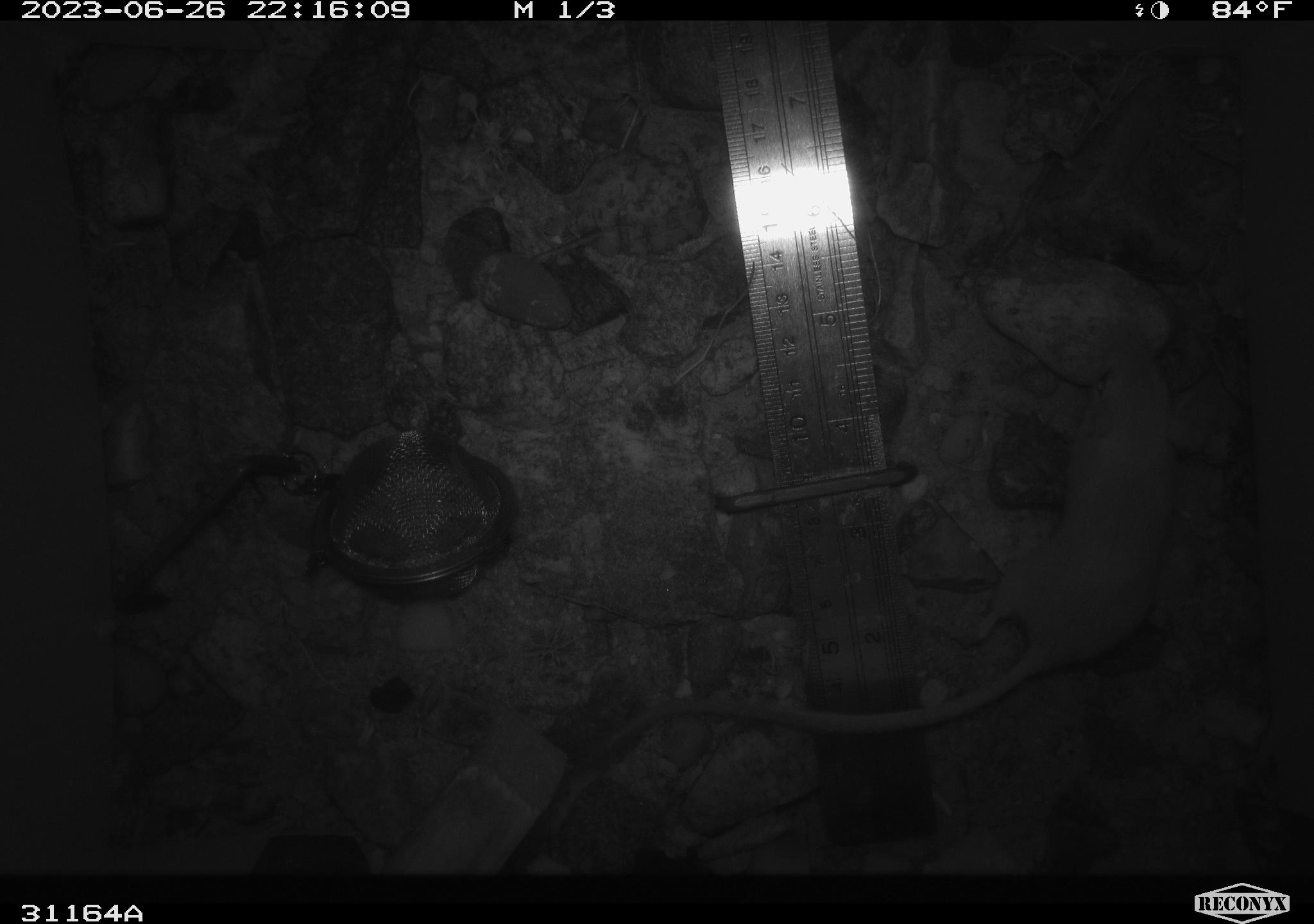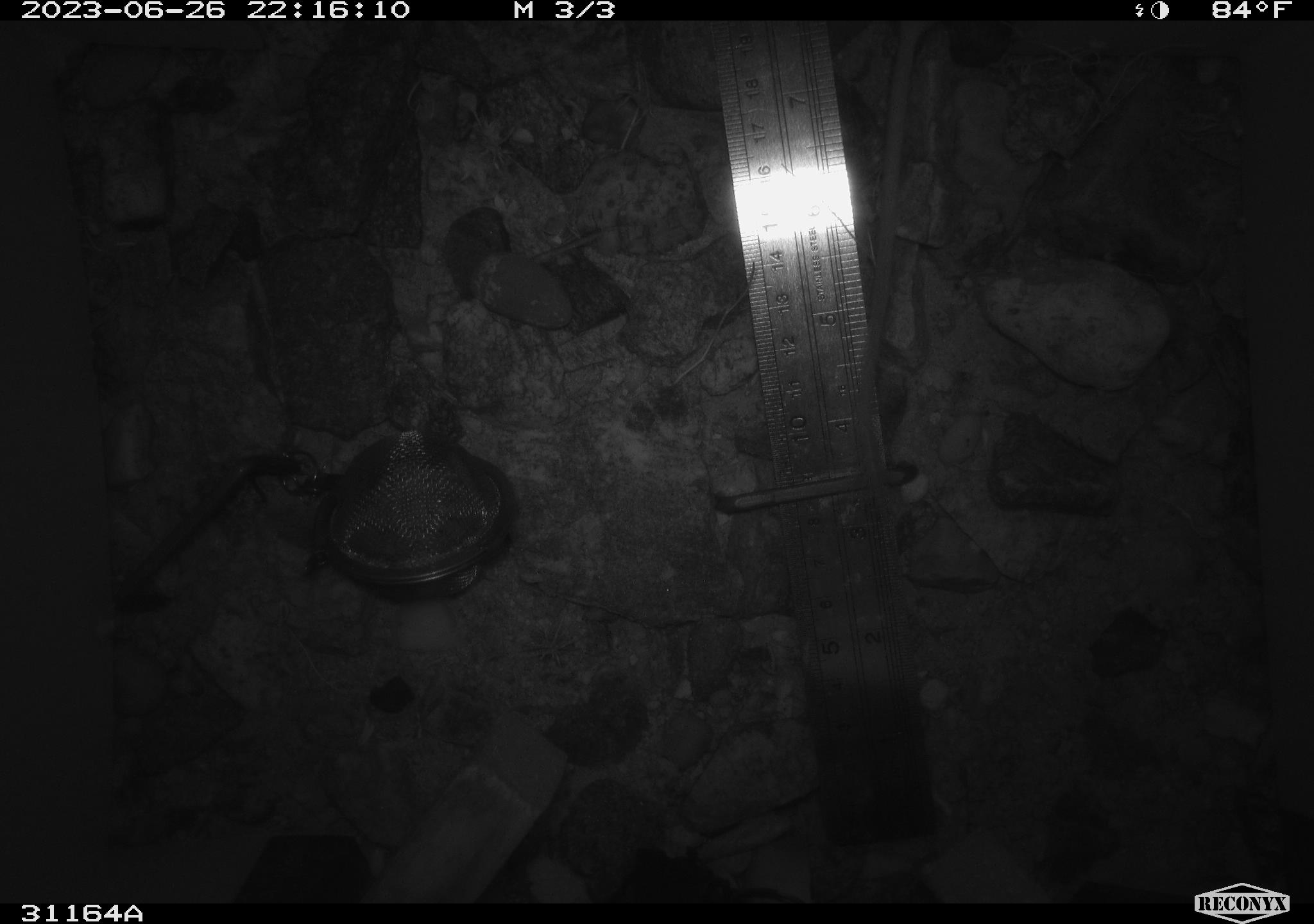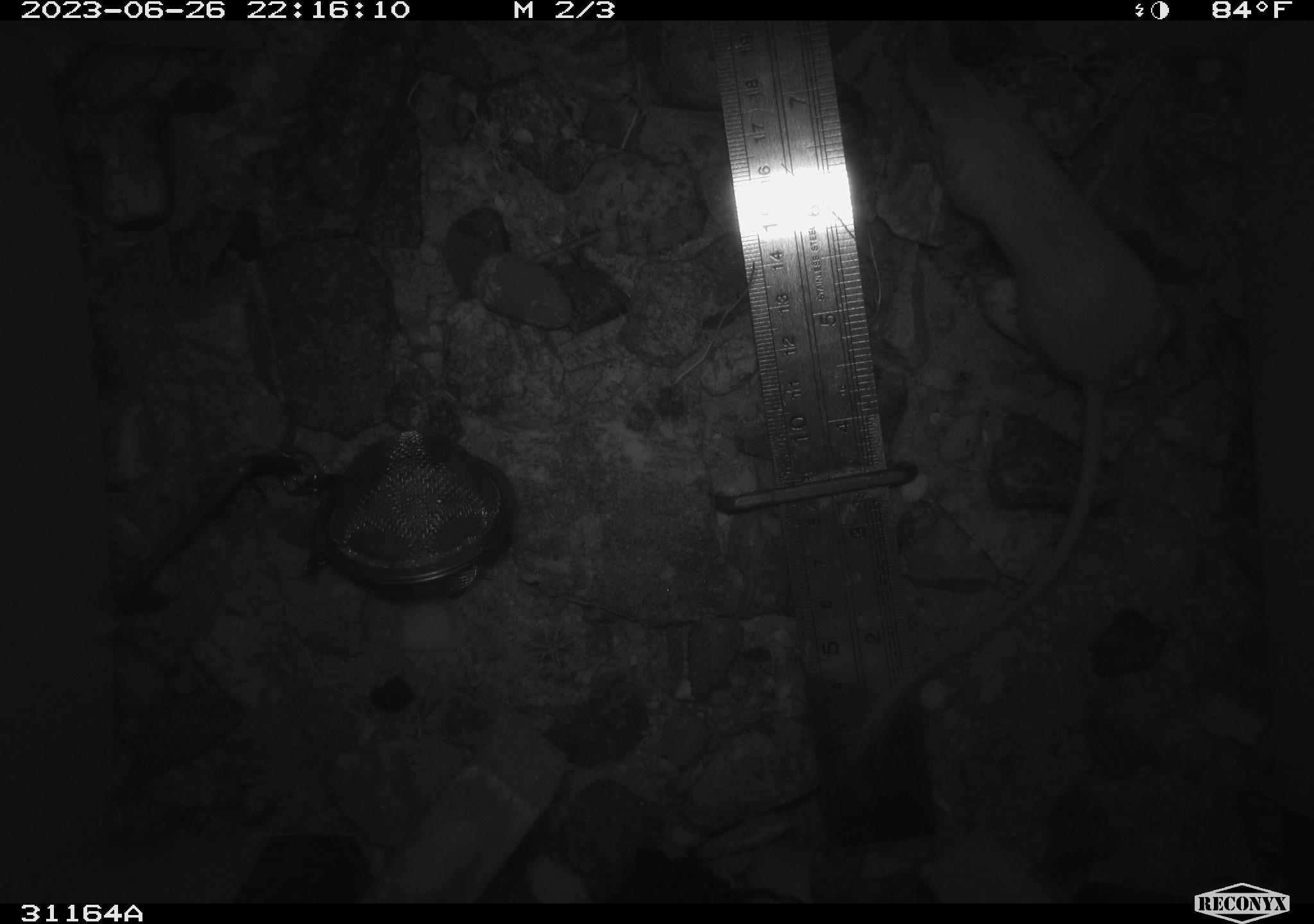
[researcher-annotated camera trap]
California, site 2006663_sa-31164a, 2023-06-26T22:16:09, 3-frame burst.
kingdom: Animalia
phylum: Chordata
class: Mammalia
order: Rodentia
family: Heteromyidae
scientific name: Heteromyidae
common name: kangaroo rats and pocket mice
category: heteromyidae family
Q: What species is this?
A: Heteromyidae family (kangaroo rats and pocket mice) (Heteromyidae).